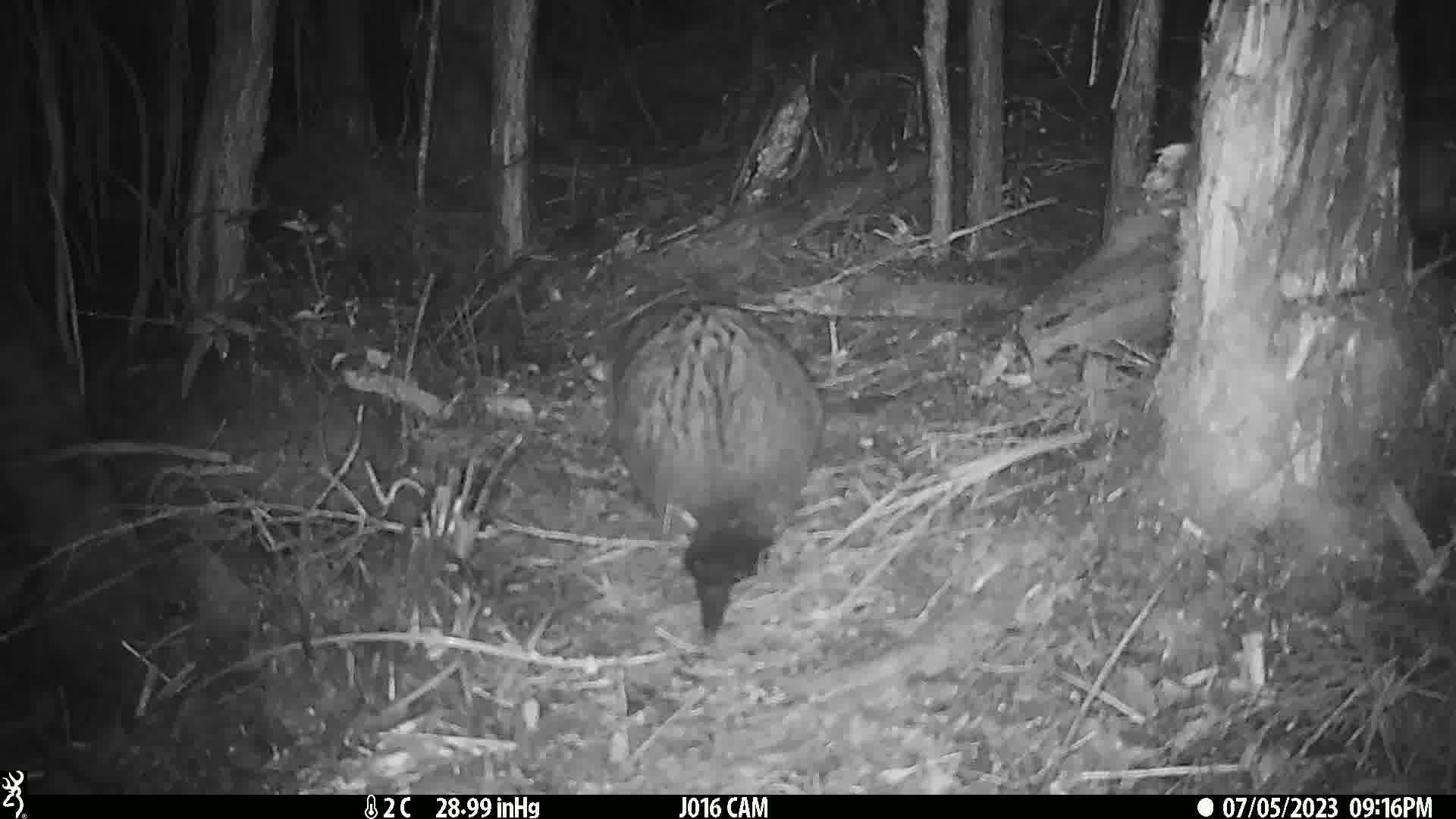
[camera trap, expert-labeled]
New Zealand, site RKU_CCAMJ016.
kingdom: Animalia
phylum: Chordata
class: Mammalia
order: Diprotodontia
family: Phalangeridae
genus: Trichosurus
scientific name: Trichosurus vulpecula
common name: common brushtail possum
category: possum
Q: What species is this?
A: Possum (common brushtail possum) (Trichosurus vulpecula).